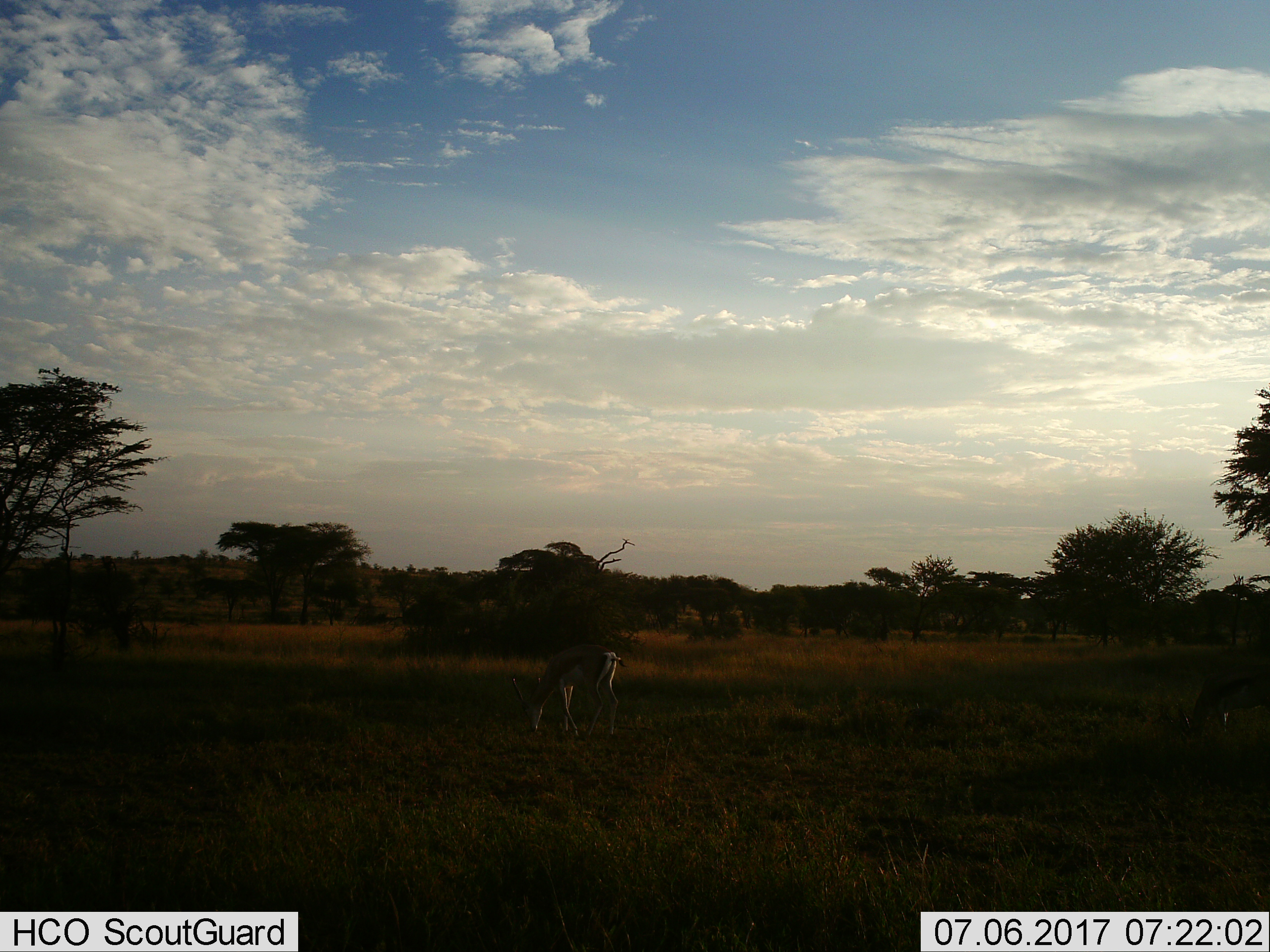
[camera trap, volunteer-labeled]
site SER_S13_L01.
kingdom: Animalia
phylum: Chordata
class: Mammalia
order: Artiodactyla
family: Bovidae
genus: Eudorcas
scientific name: Eudorcas thomsonii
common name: thomson's gazelle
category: gazellethomsons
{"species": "gazellethomsons (thomson's gazelle) (Eudorcas thomsonii)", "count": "1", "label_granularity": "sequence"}